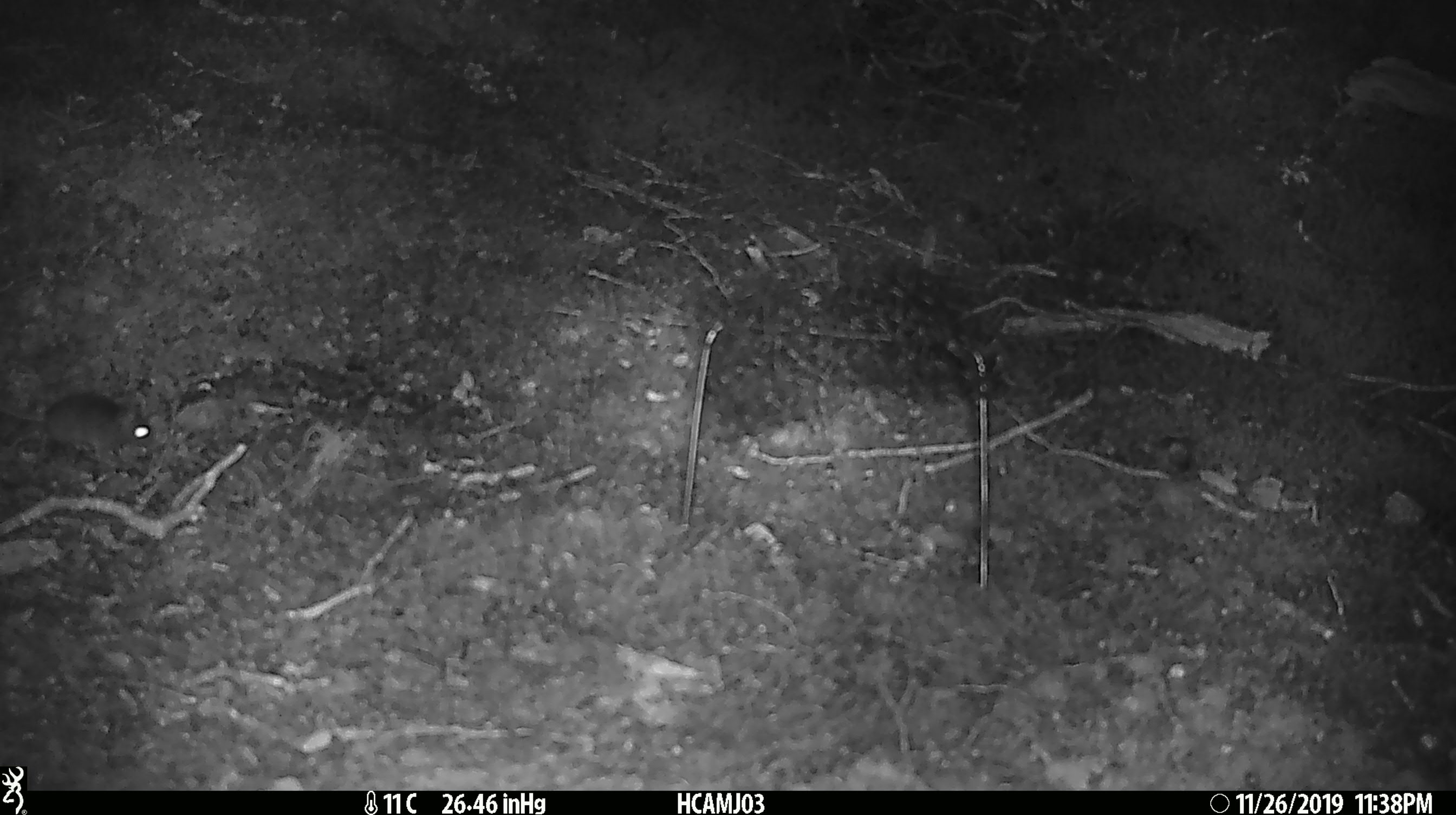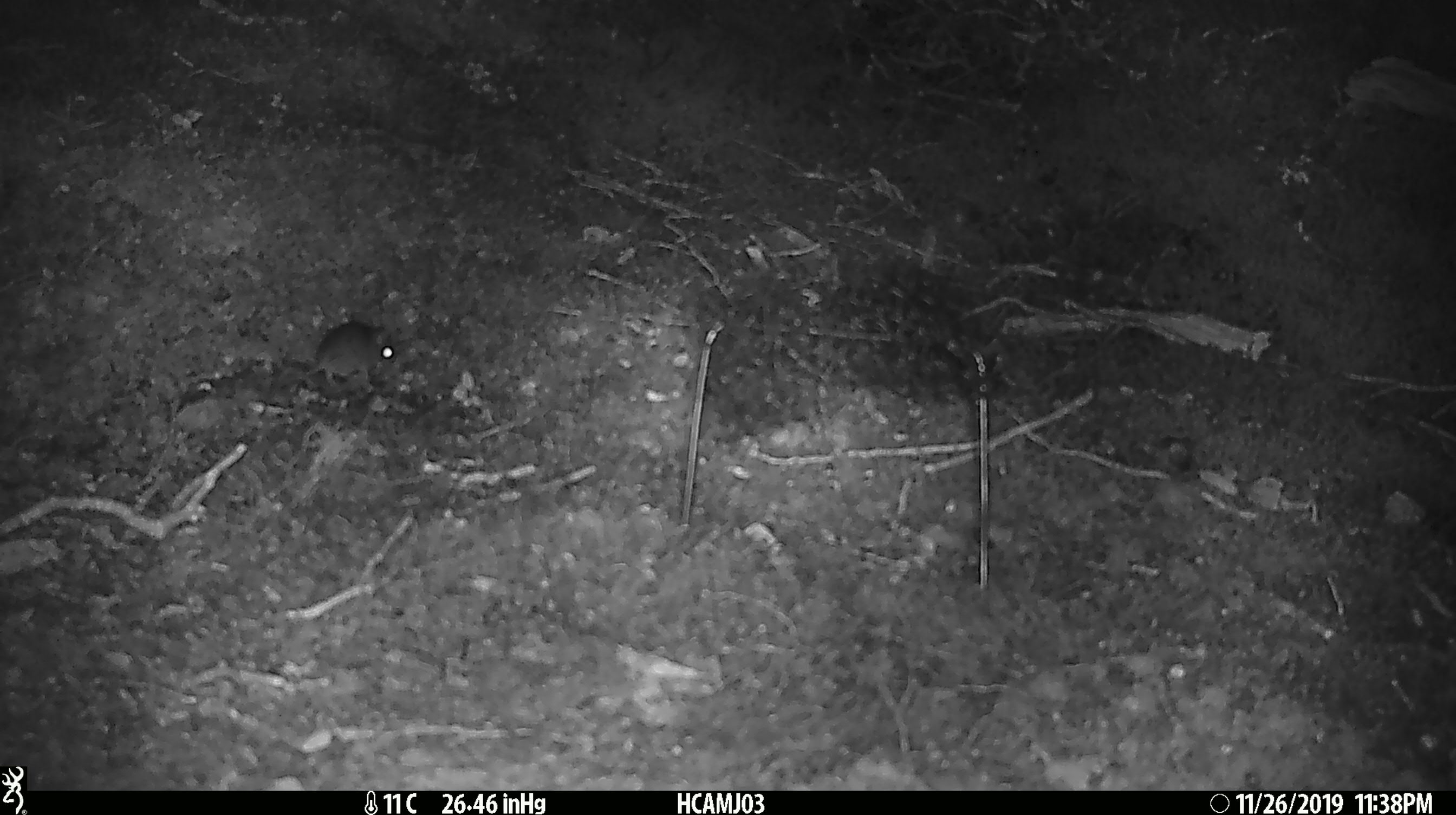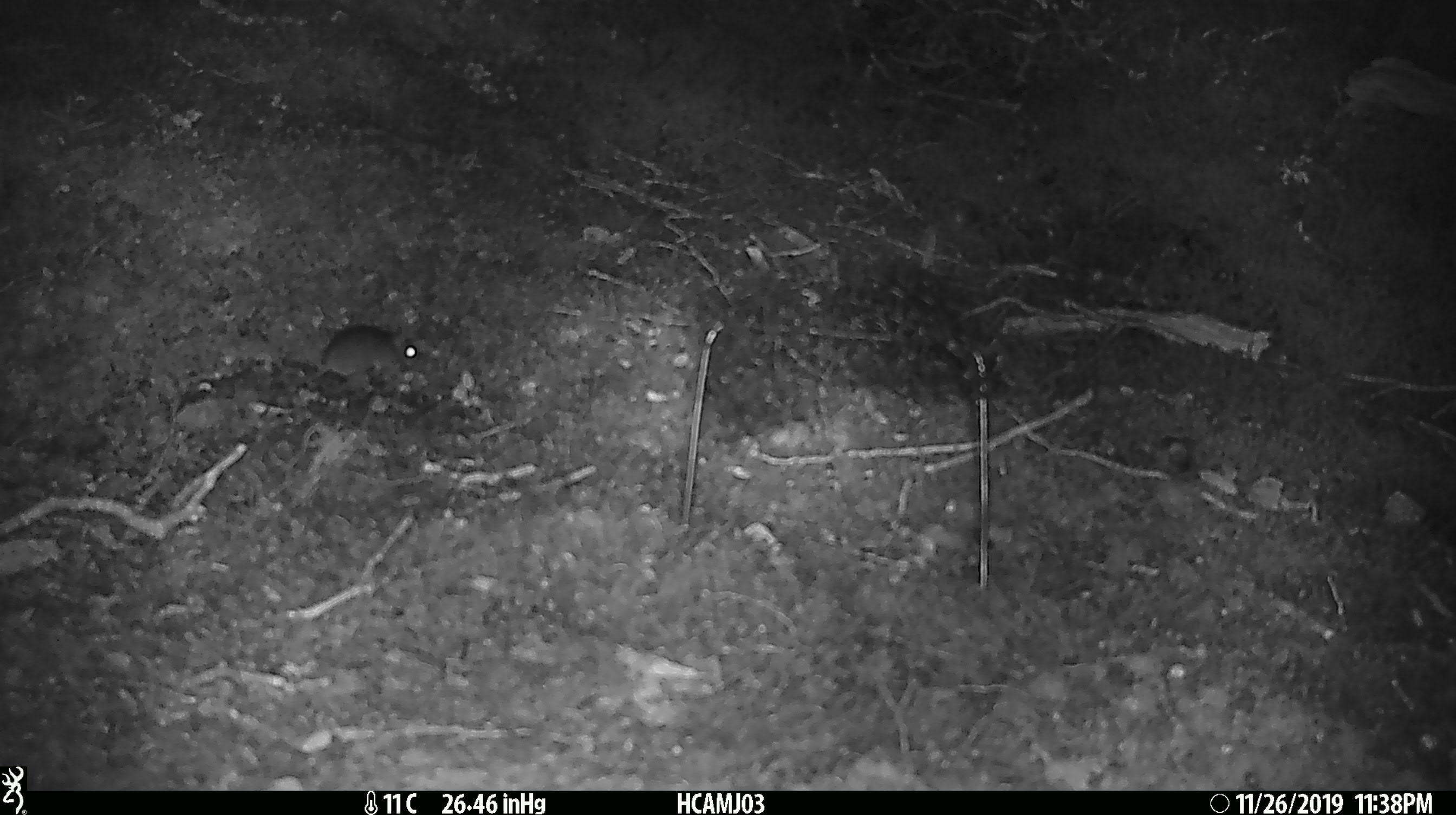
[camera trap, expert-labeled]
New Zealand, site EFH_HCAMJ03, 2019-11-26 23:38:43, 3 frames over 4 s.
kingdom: Animalia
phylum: Chordata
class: Mammalia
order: Rodentia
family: Muridae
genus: Mus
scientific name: Mus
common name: mouse